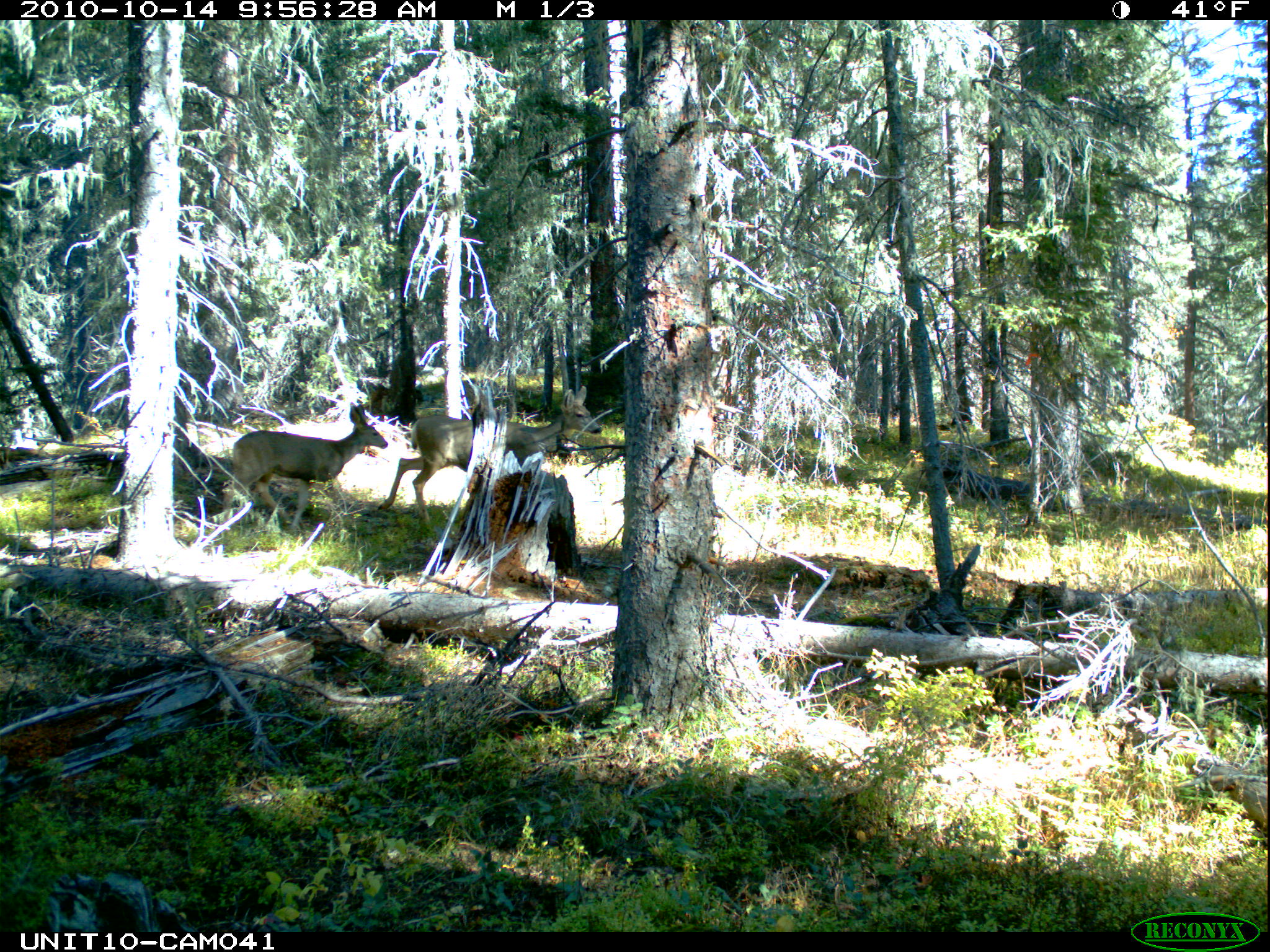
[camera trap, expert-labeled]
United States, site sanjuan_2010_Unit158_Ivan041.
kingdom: Animalia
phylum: Chordata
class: Mammalia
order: Artiodactyla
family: Cervidae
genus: Odocoileus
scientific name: Odocoileus hemionus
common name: mule deer